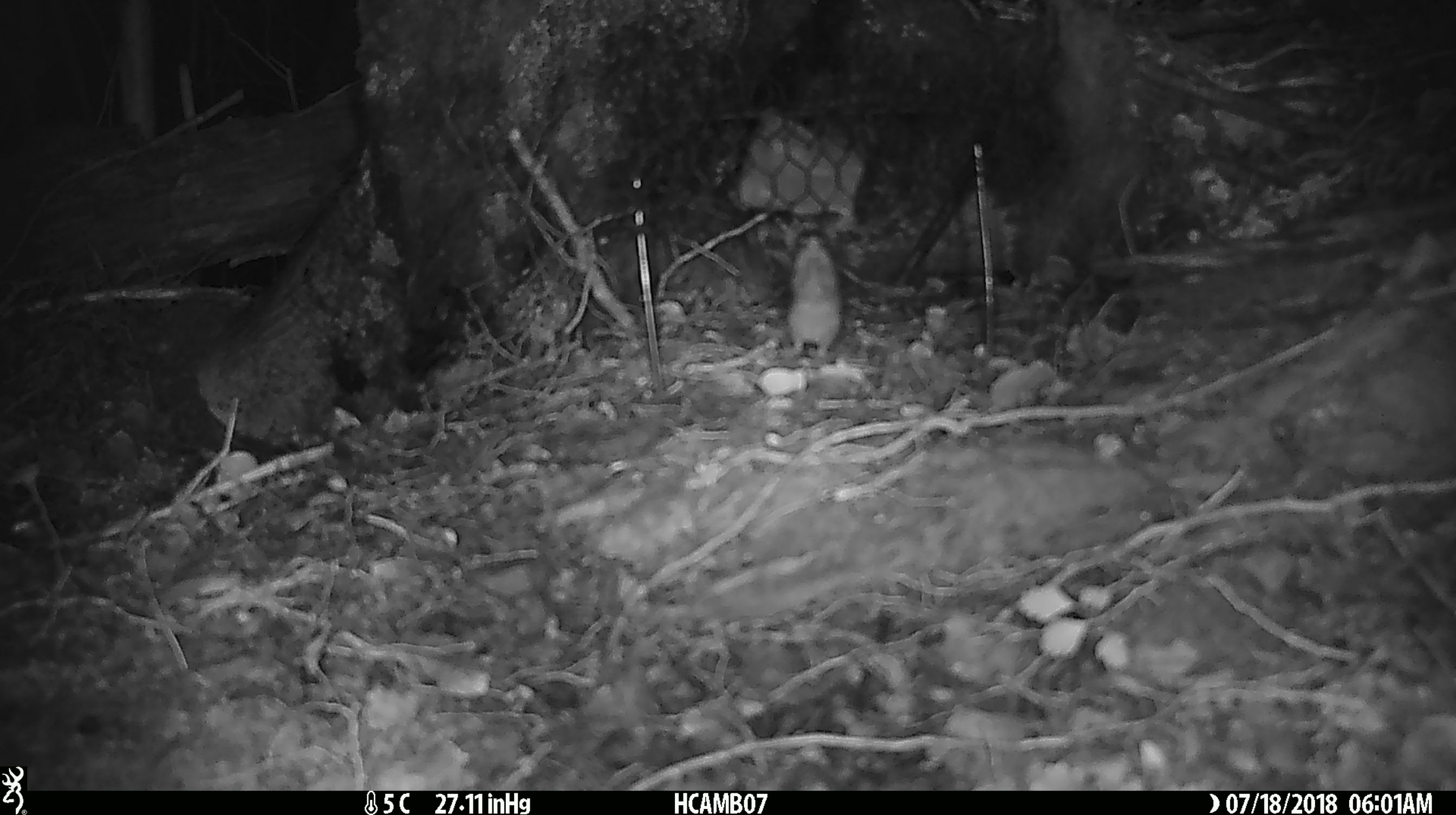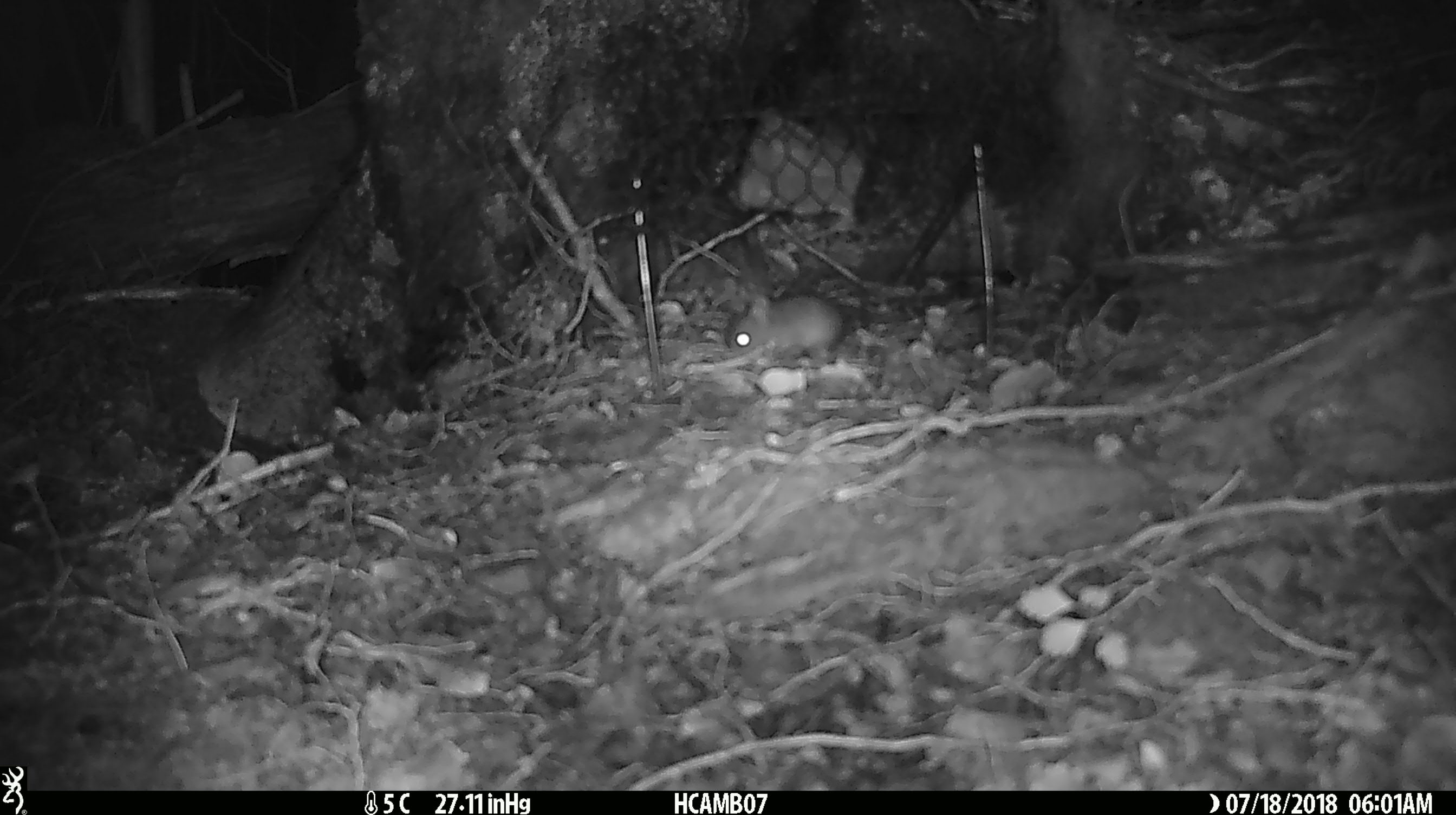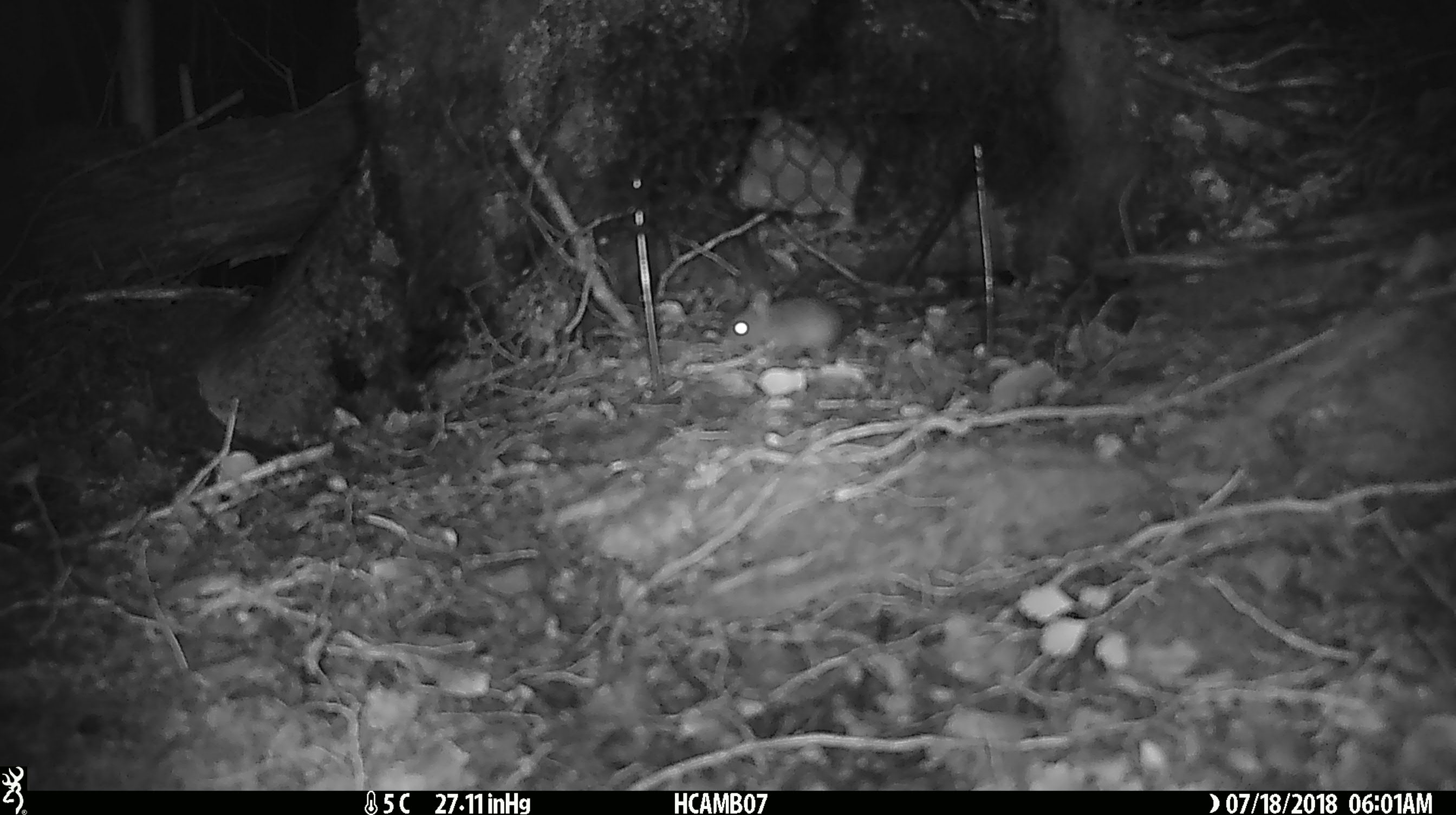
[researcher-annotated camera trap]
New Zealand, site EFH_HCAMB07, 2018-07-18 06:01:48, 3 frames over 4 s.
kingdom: Animalia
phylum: Chordata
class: Mammalia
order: Rodentia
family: Muridae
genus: Mus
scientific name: Mus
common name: mouse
Mouse (Mus).